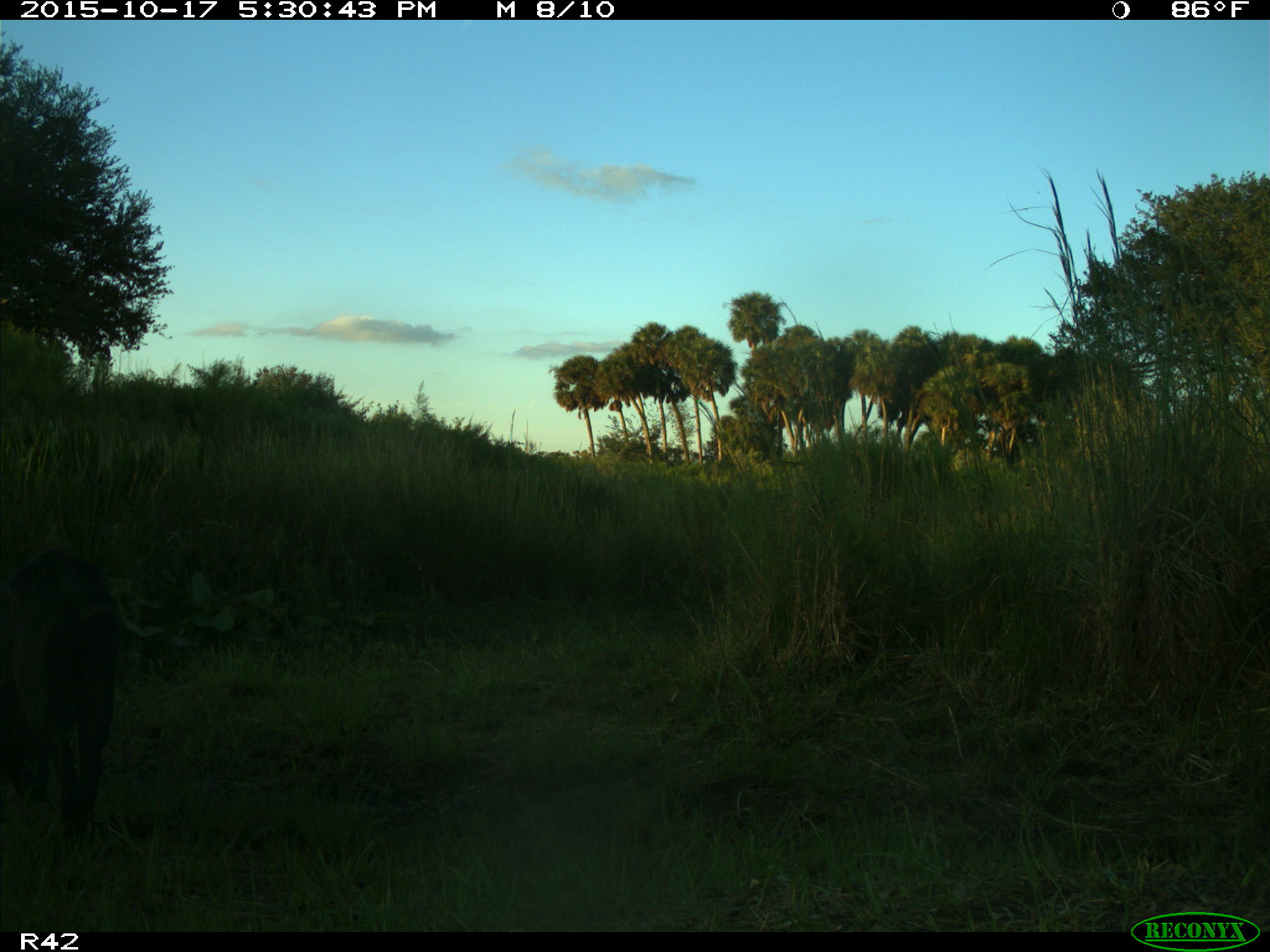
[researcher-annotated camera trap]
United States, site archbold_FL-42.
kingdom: Animalia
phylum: Chordata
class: Mammalia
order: Artiodactyla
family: Suidae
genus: Sus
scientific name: Sus scrofa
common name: wild boar